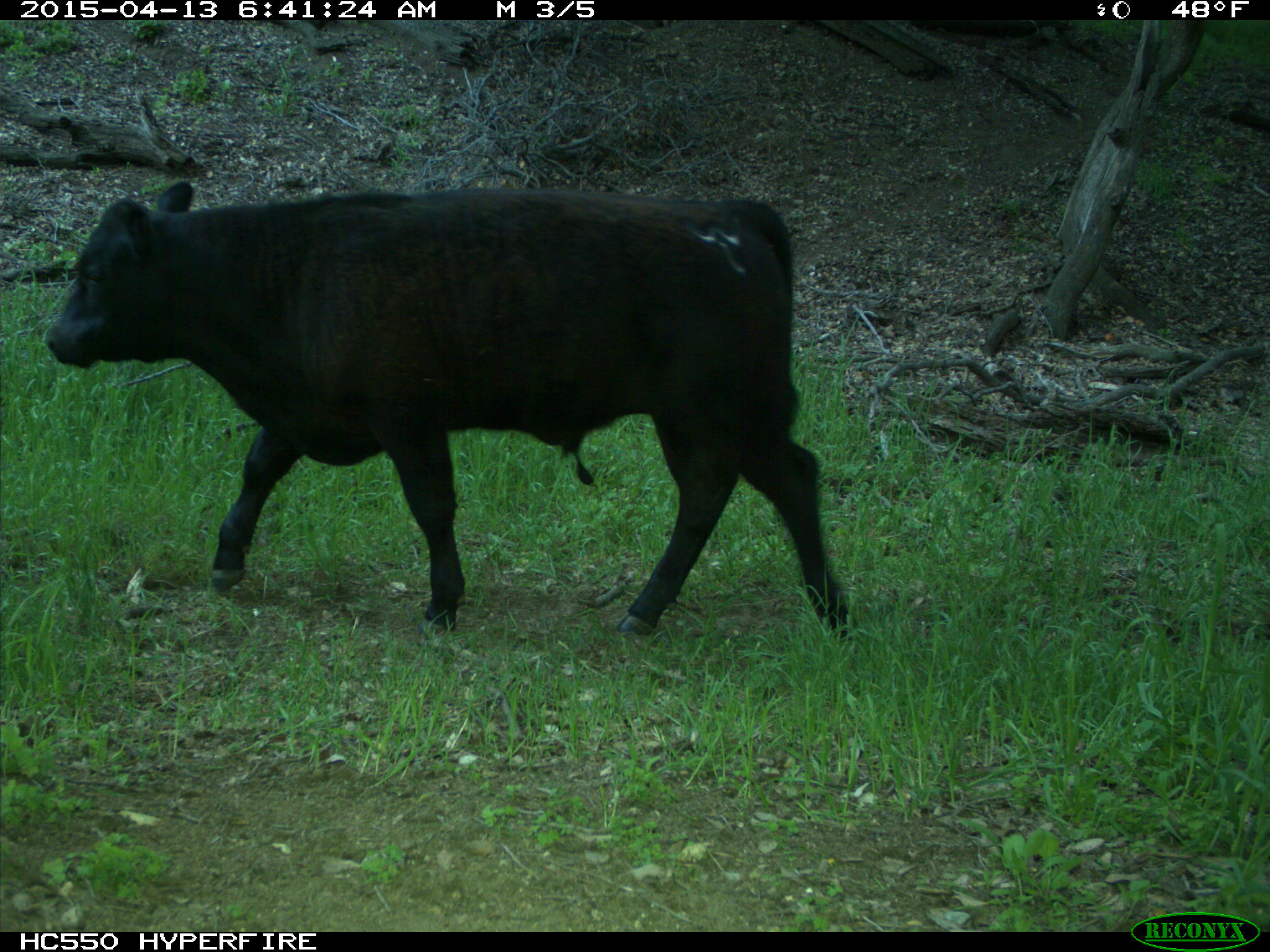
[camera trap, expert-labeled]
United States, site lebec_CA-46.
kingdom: Animalia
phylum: Chordata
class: Mammalia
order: Artiodactyla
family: Bovidae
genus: Bos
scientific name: Bos taurus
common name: domestic cow